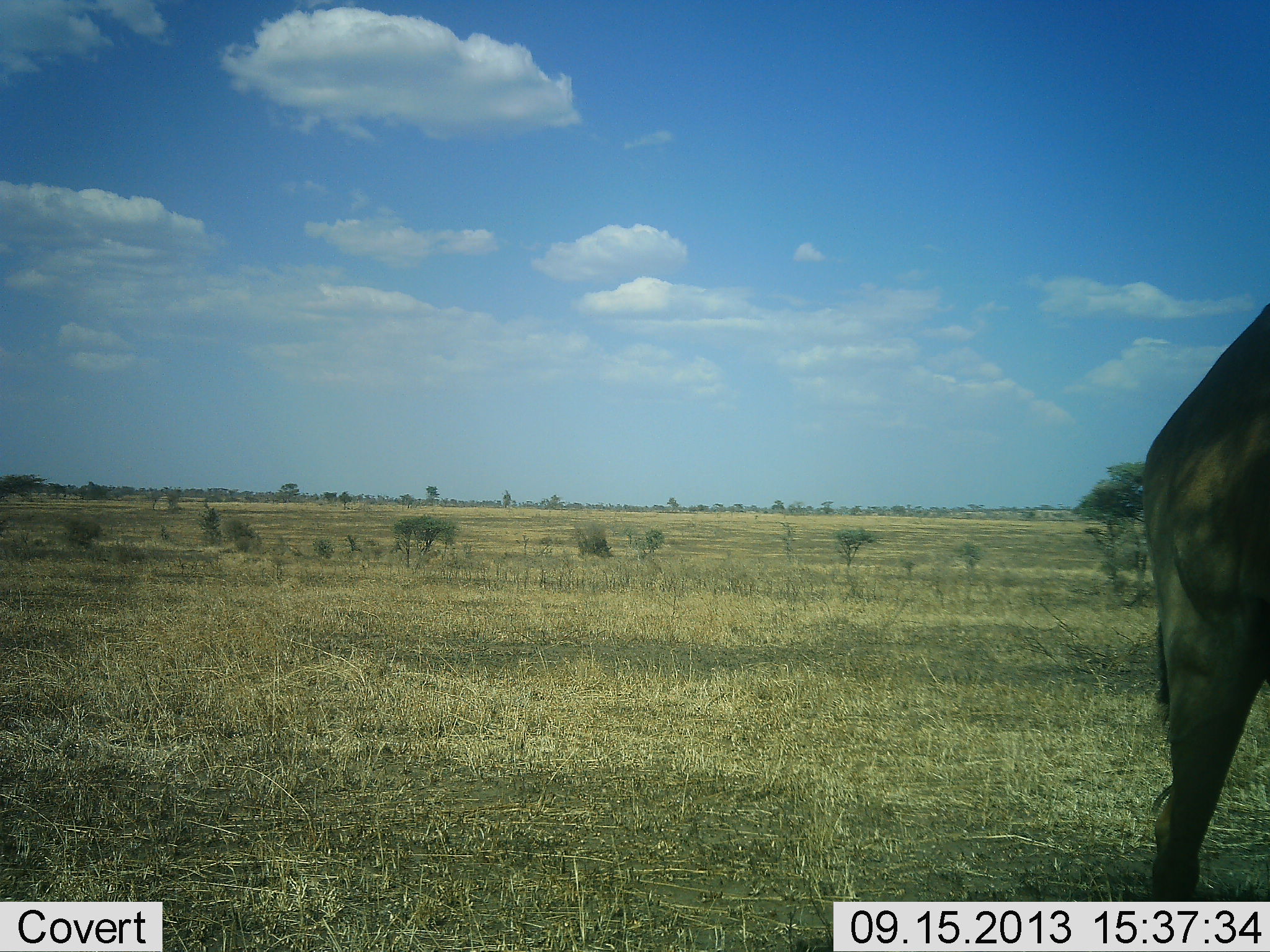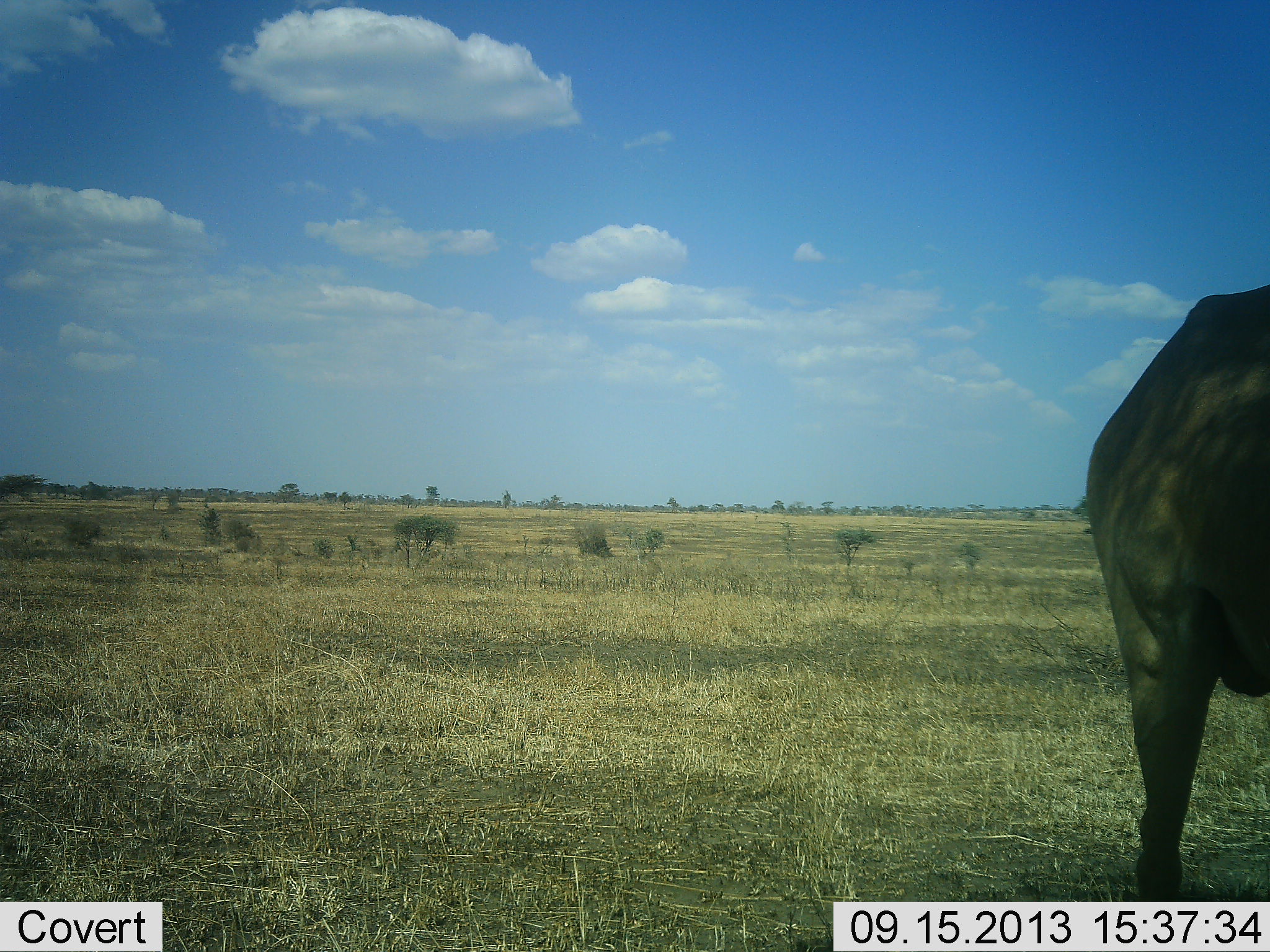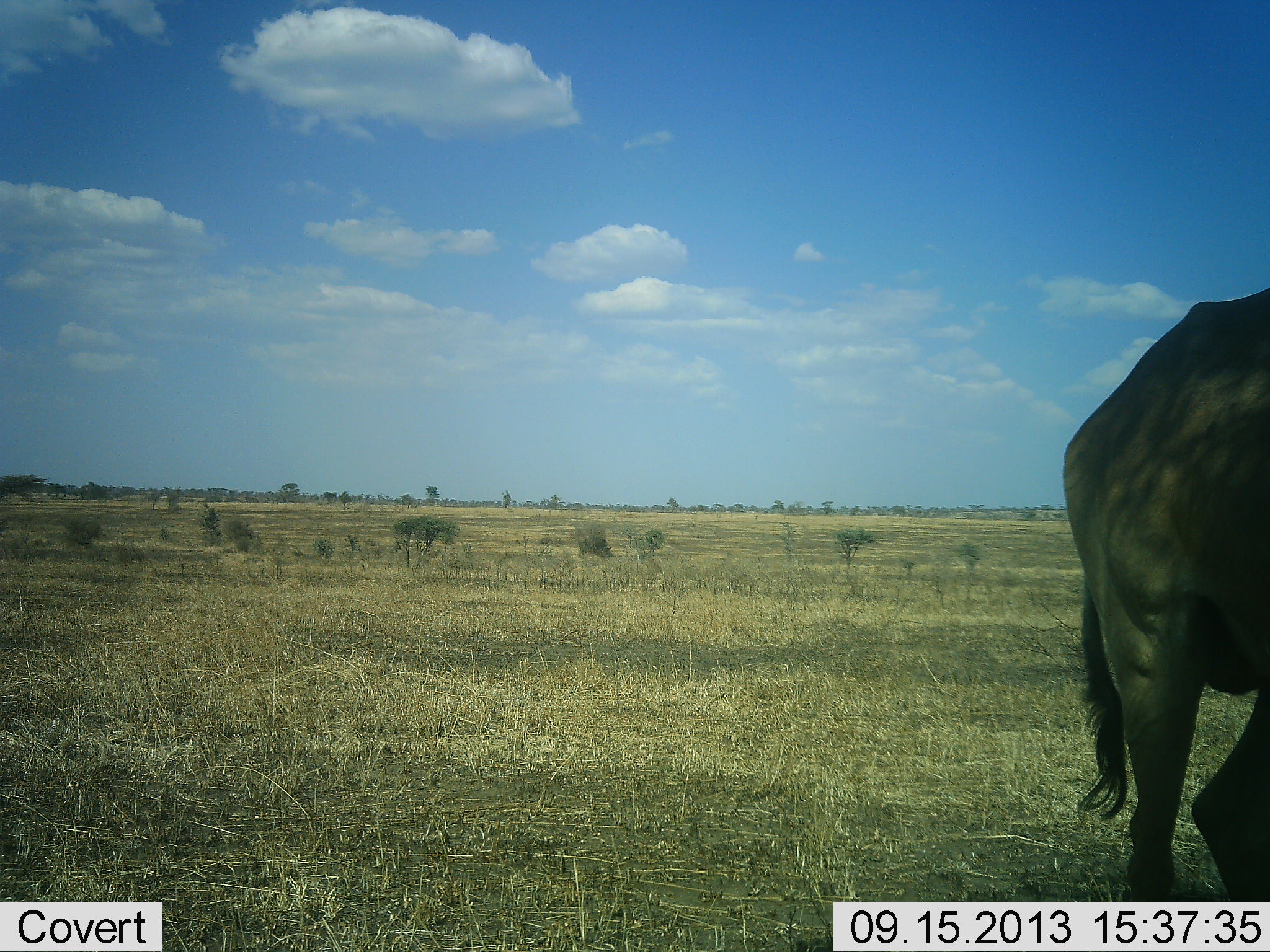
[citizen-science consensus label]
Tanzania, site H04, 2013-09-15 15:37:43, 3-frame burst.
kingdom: Animalia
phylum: Chordata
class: Mammalia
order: Artiodactyla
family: Bovidae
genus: Alcelaphus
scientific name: Alcelaphus buselaphus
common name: hartebeest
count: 1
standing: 70%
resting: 0%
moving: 30%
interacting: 0%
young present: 0%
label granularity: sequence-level